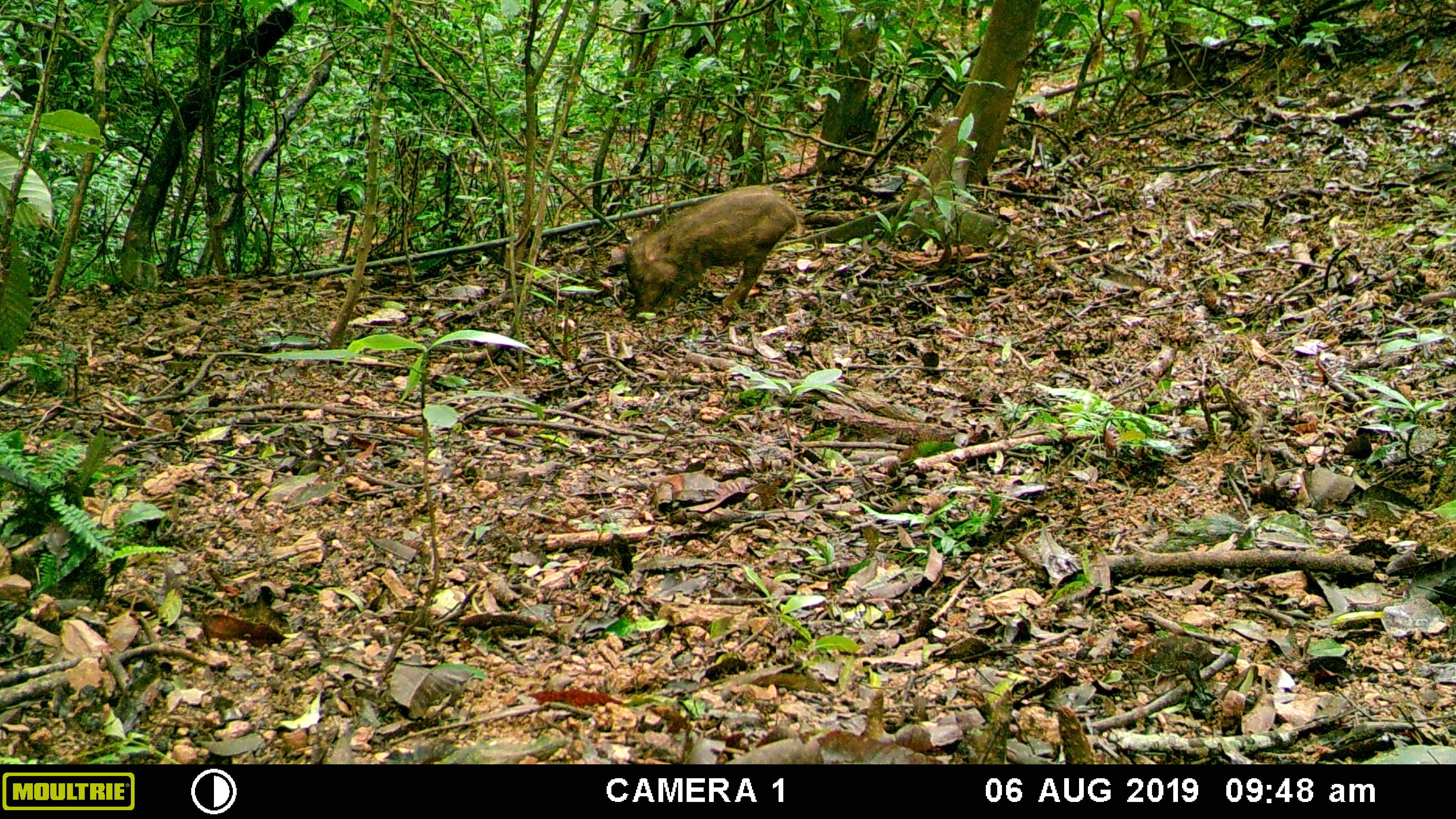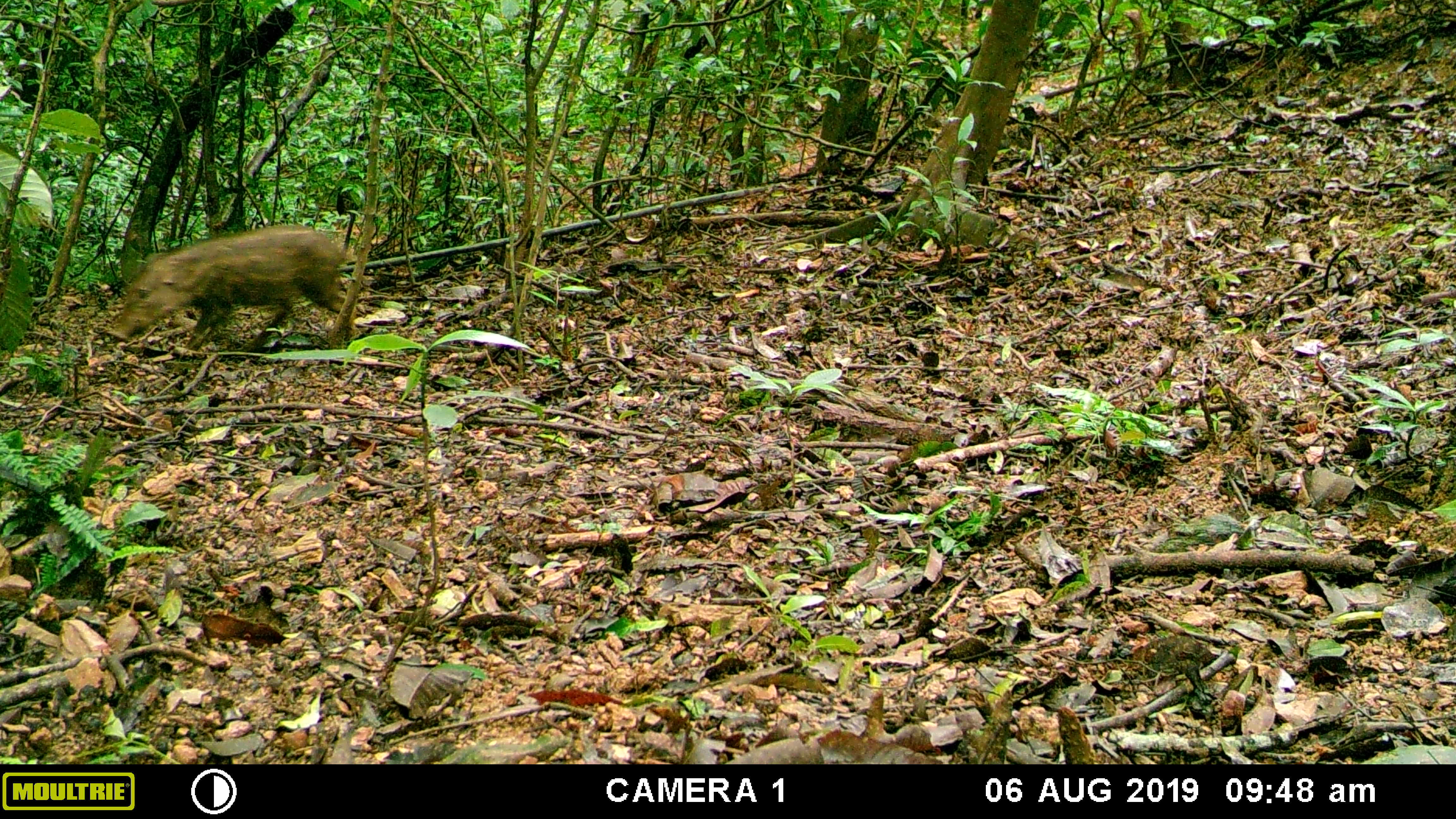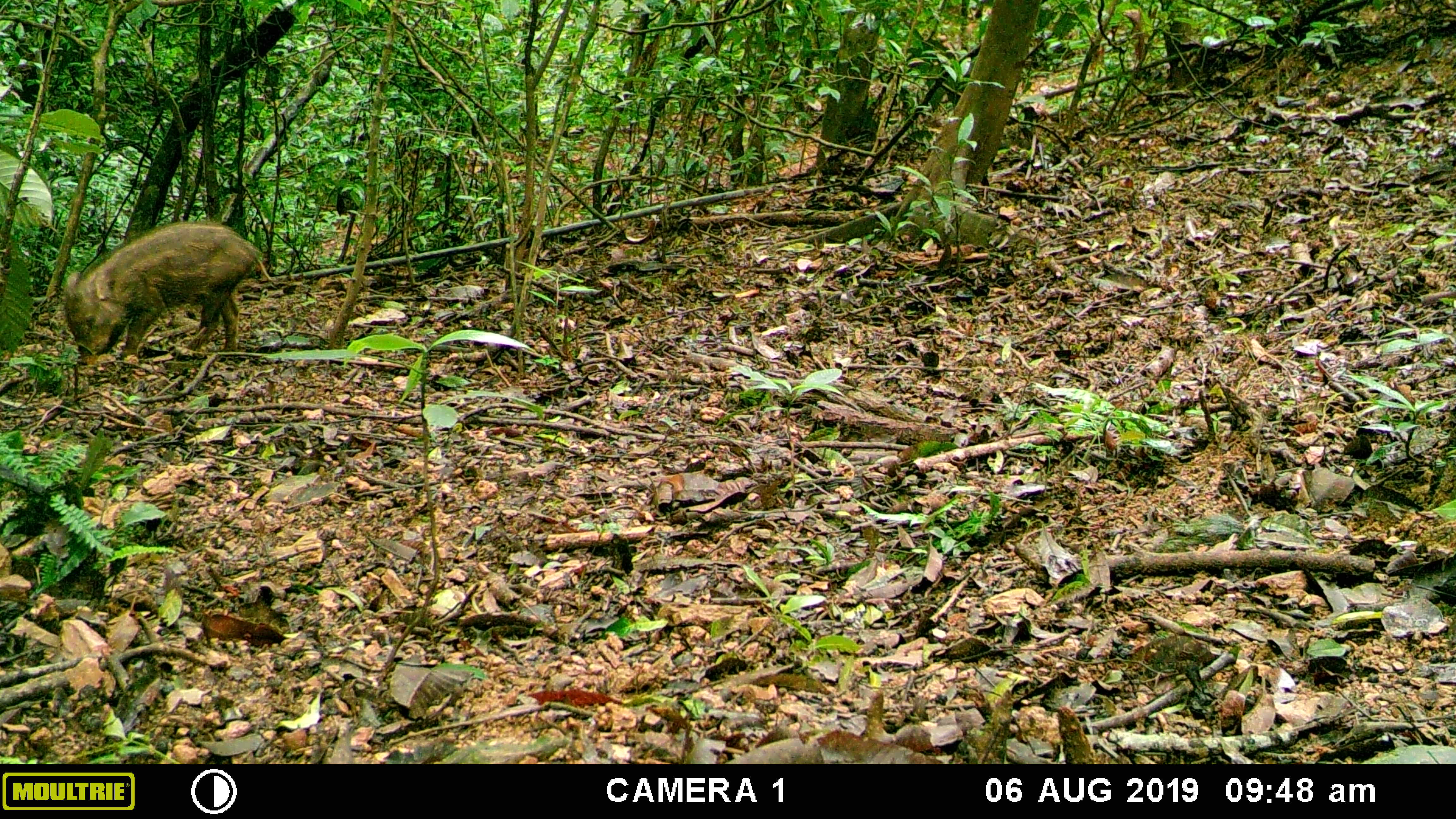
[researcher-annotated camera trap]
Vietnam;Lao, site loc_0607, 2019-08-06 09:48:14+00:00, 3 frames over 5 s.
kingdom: Animalia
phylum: Chordata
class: Mammalia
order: Artiodactyla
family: Suidae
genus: Sus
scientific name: Sus scrofa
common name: eurasian wild pig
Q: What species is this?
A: Eurasian wild pig (Sus scrofa).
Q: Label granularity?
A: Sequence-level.